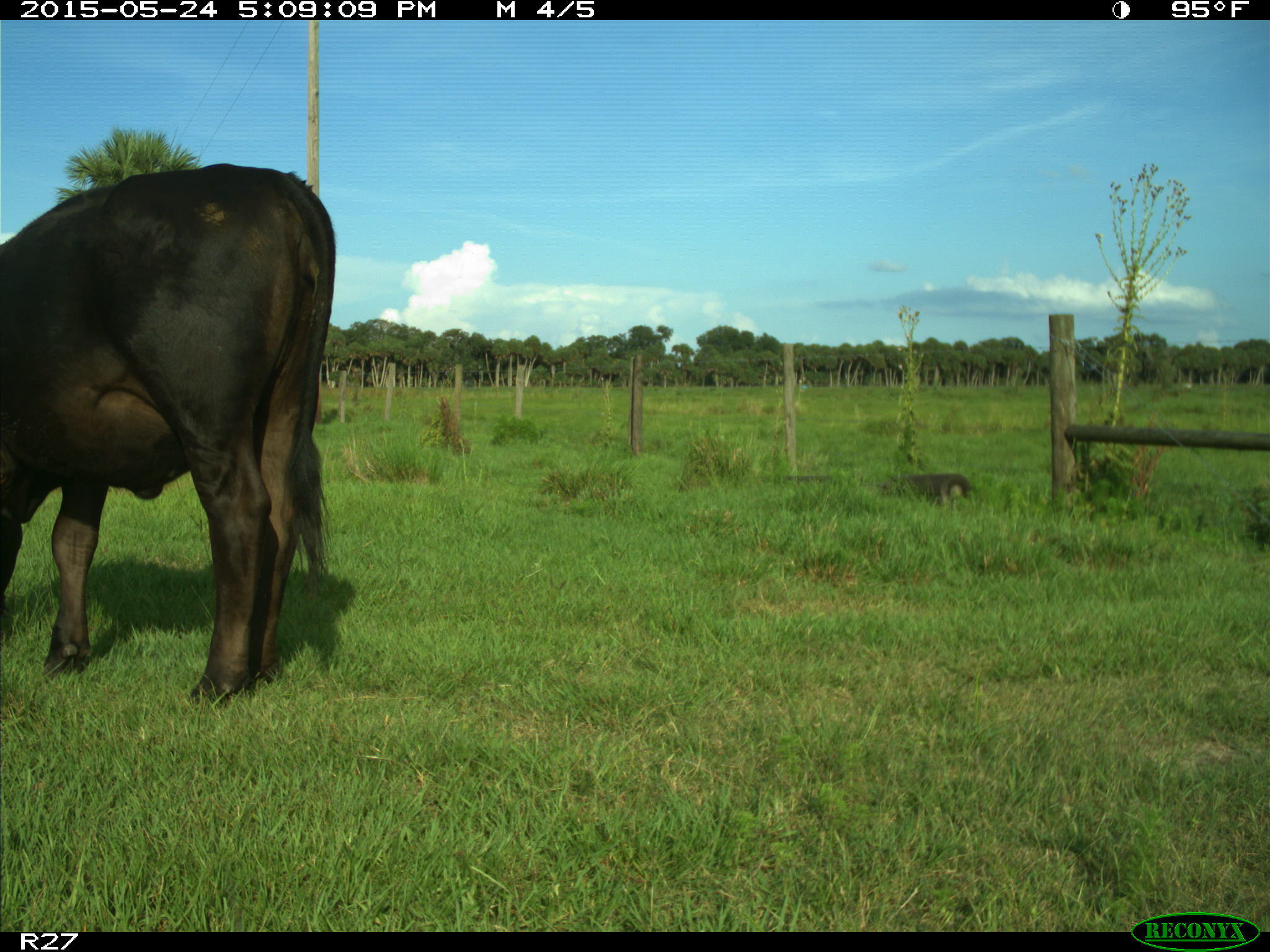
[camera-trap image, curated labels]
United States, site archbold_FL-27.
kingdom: Animalia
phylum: Chordata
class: Mammalia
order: Artiodactyla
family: Bovidae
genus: Bos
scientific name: Bos taurus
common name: domestic cow